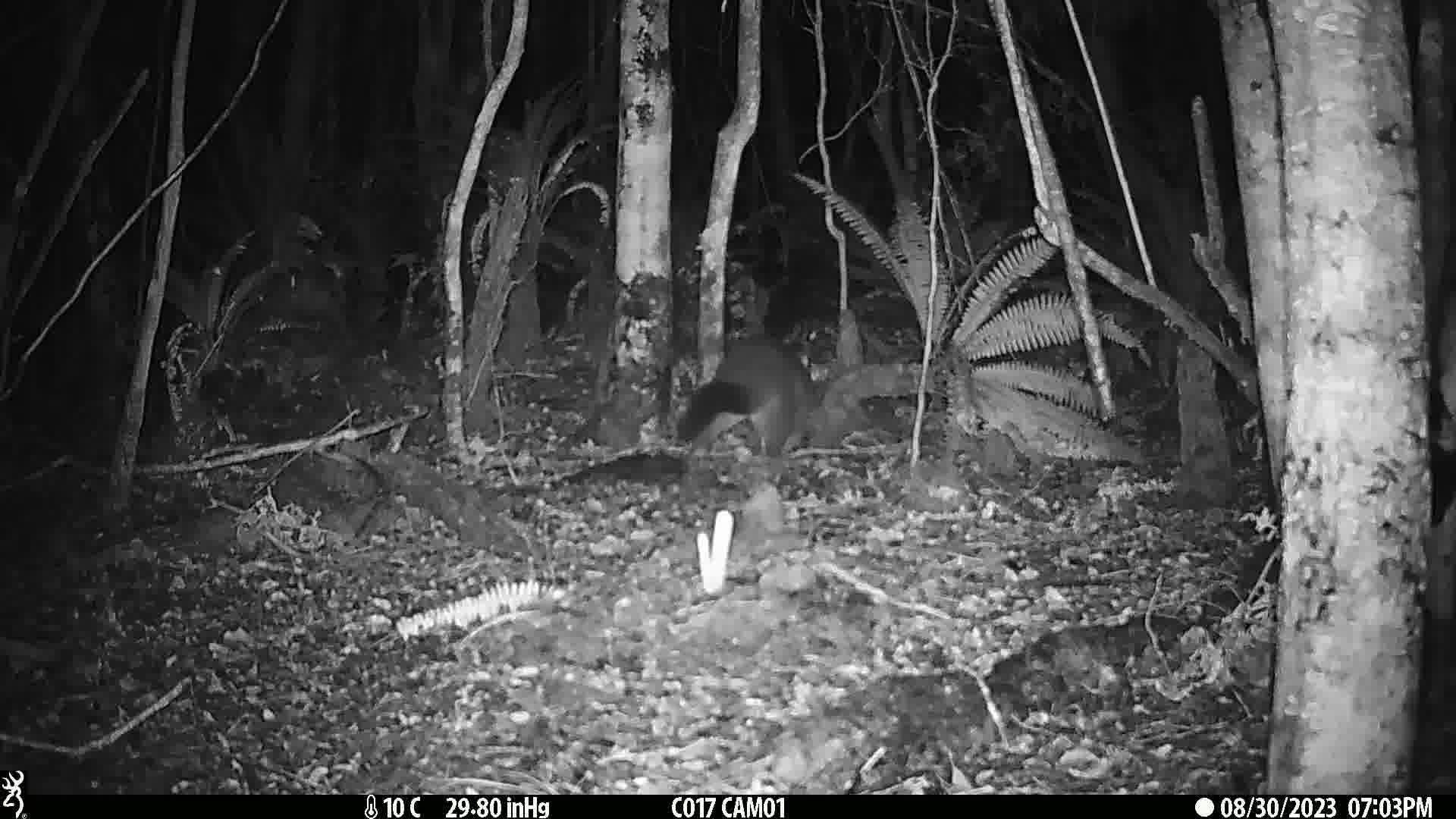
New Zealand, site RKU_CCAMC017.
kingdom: Animalia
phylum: Chordata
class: Mammalia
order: Diprotodontia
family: Phalangeridae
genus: Trichosurus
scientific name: Trichosurus vulpecula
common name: common brushtail possum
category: possum